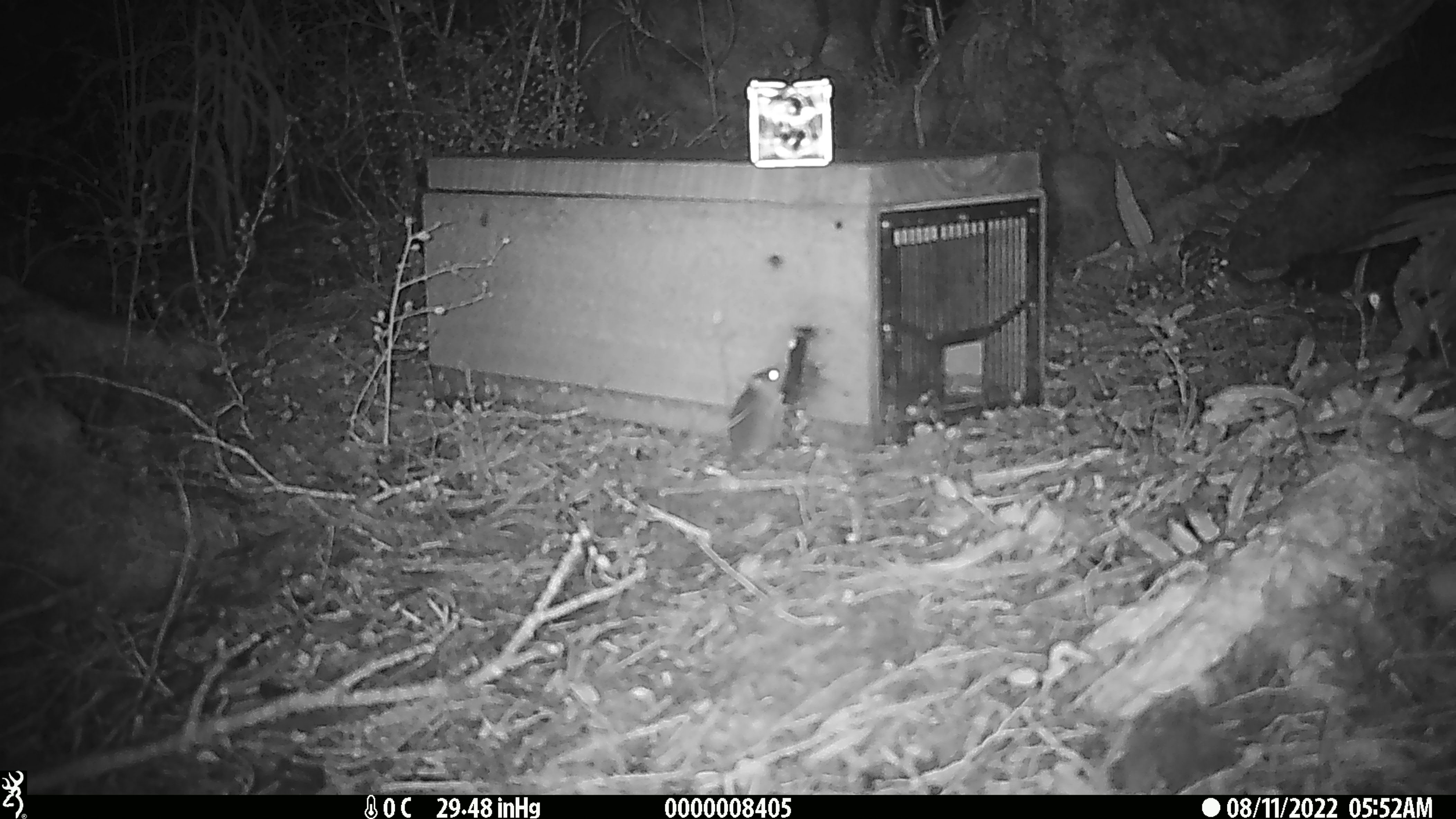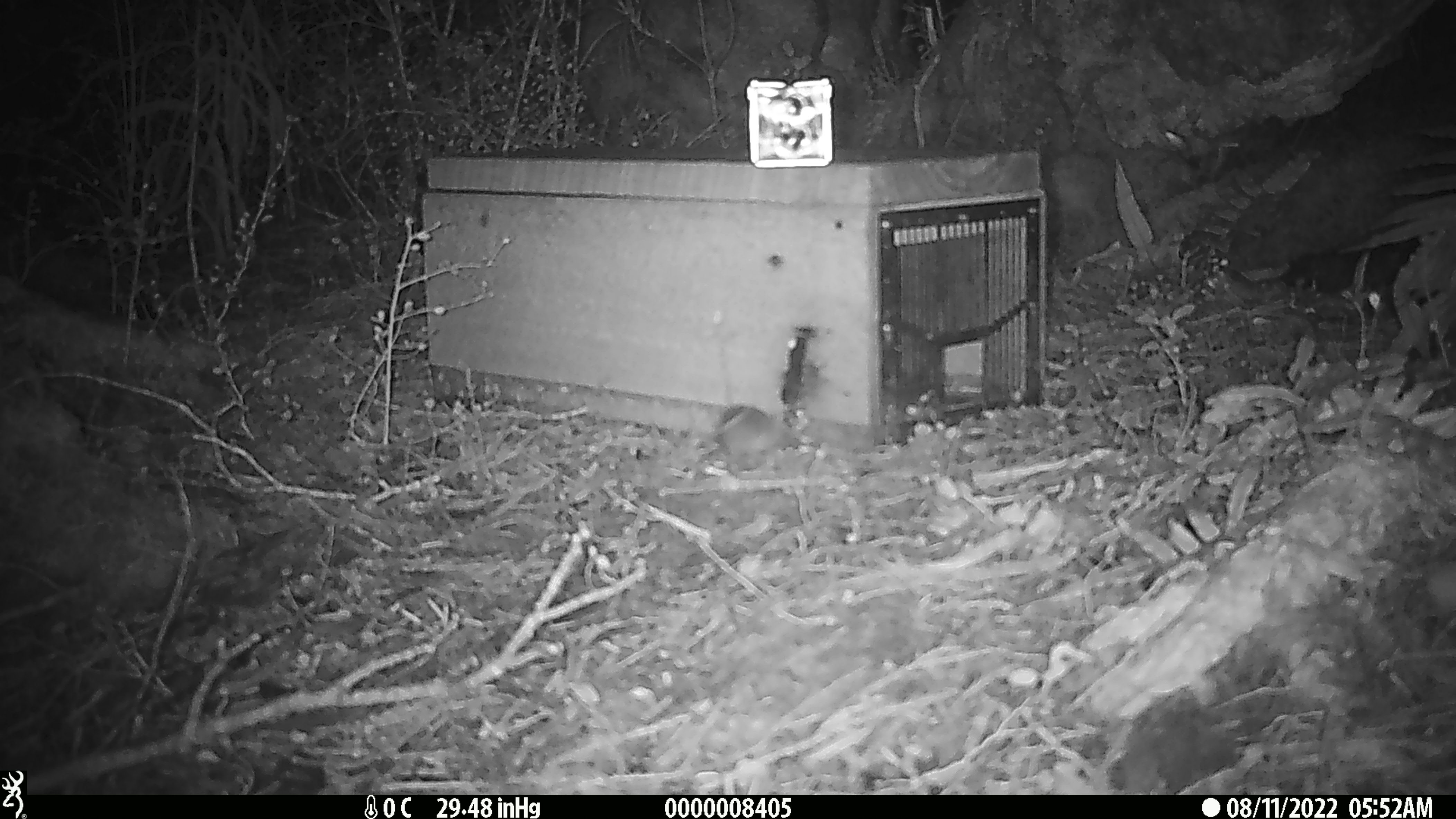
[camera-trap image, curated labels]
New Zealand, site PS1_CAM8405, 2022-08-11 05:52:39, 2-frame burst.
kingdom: Animalia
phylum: Chordata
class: Mammalia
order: Rodentia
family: Muridae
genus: Mus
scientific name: Mus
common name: mouse